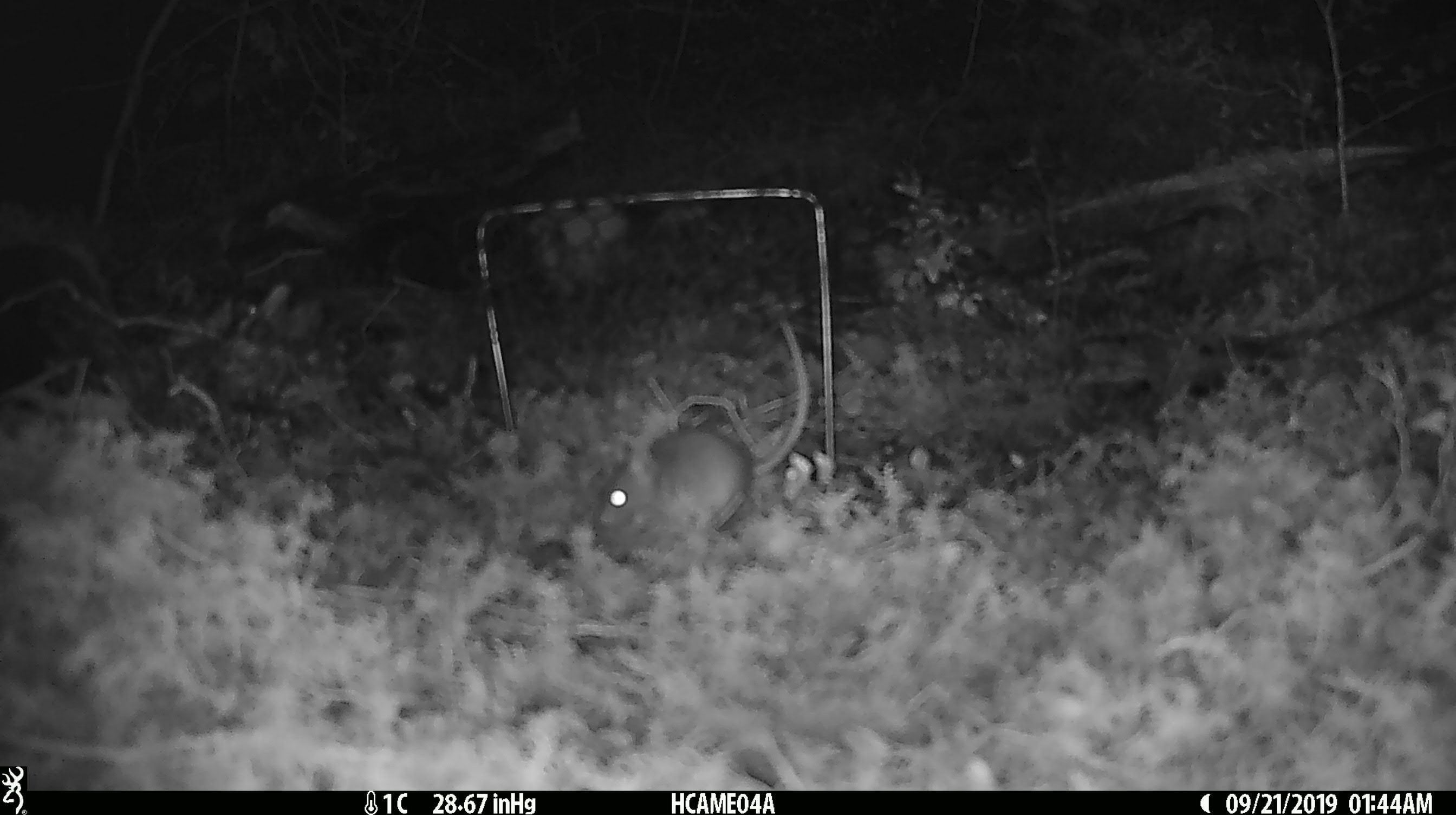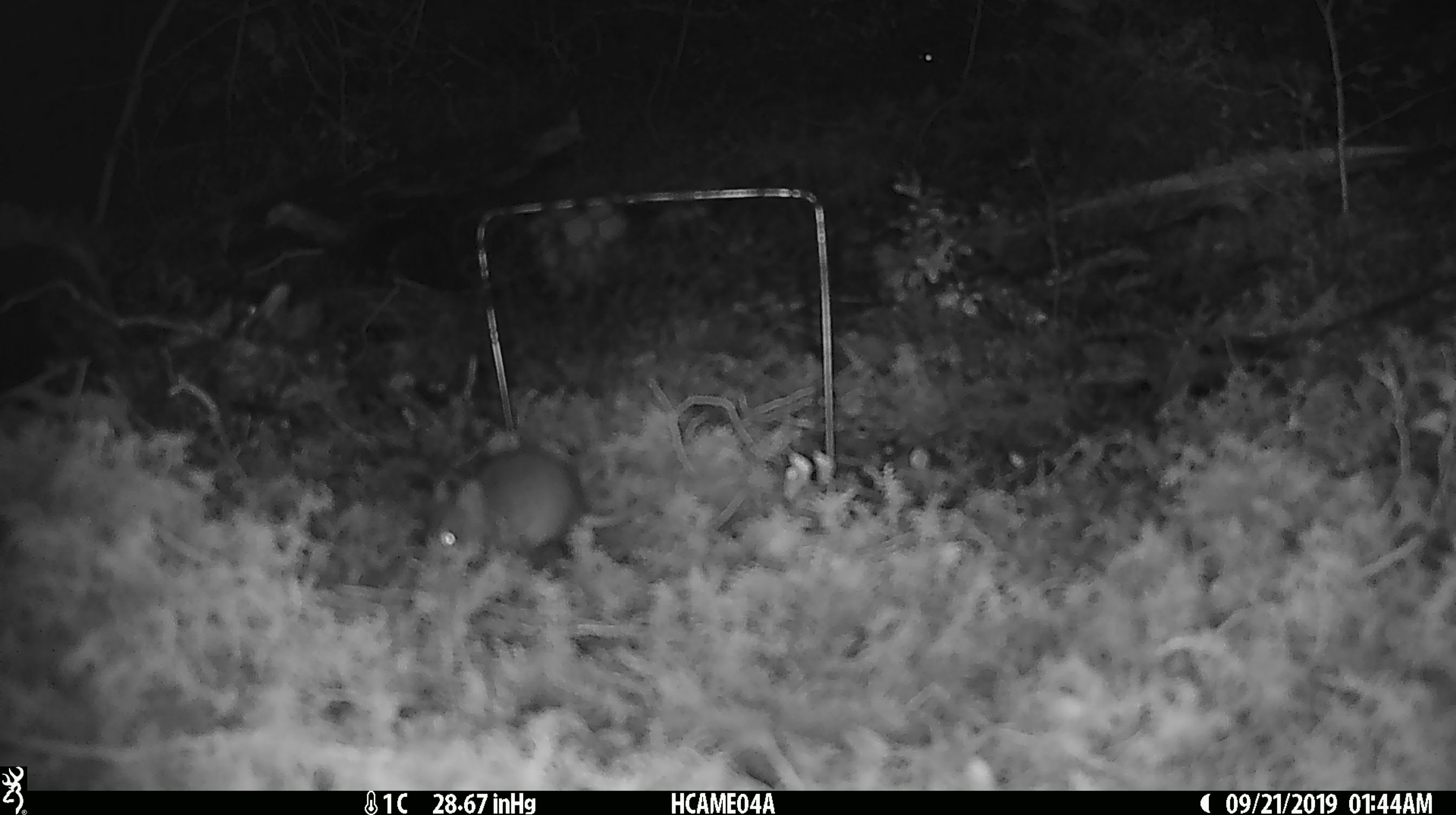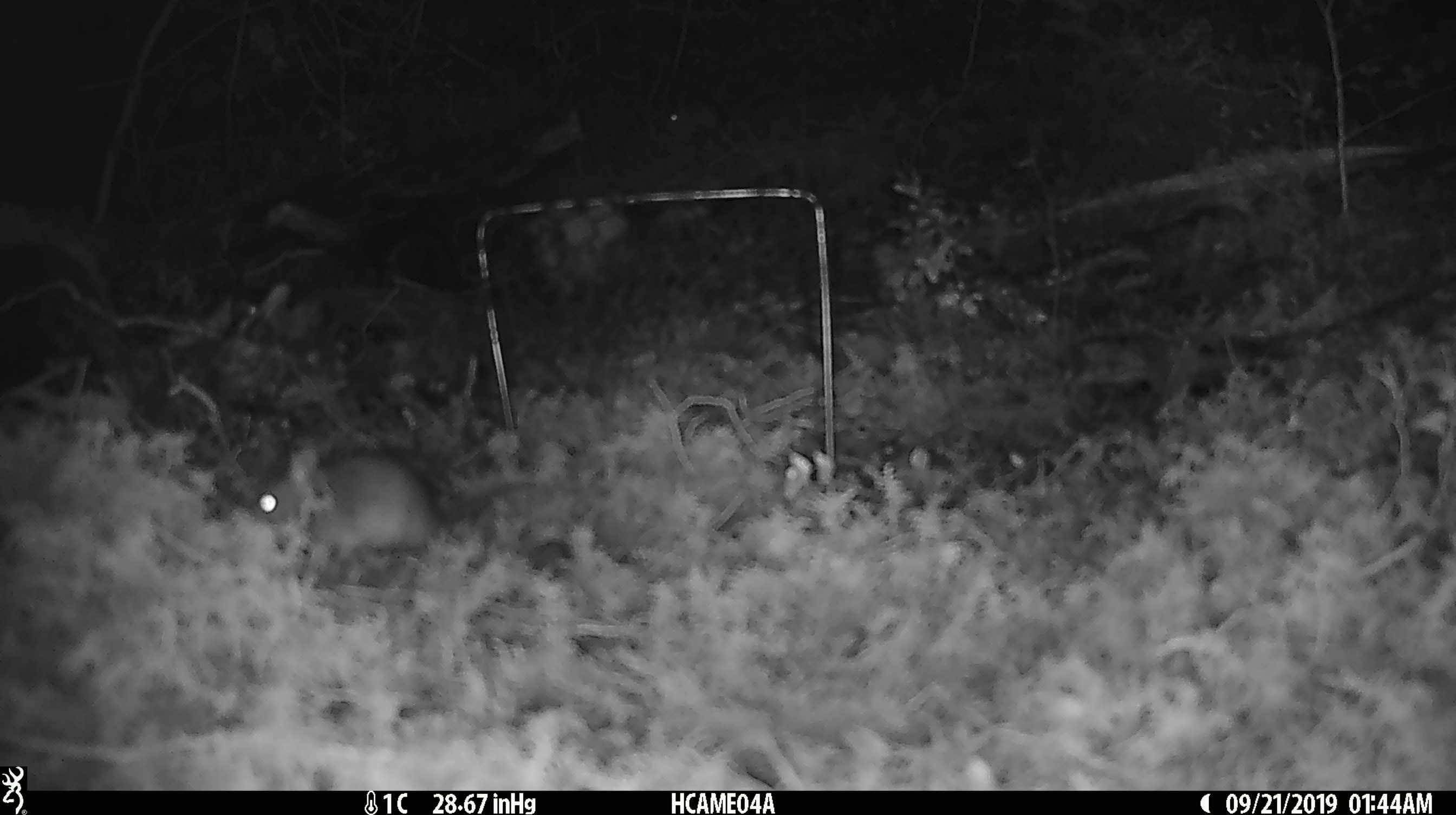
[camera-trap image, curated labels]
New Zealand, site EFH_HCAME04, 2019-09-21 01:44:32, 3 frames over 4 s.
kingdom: Animalia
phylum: Chordata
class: Mammalia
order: Rodentia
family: Muridae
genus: Mus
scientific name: Mus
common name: mouse